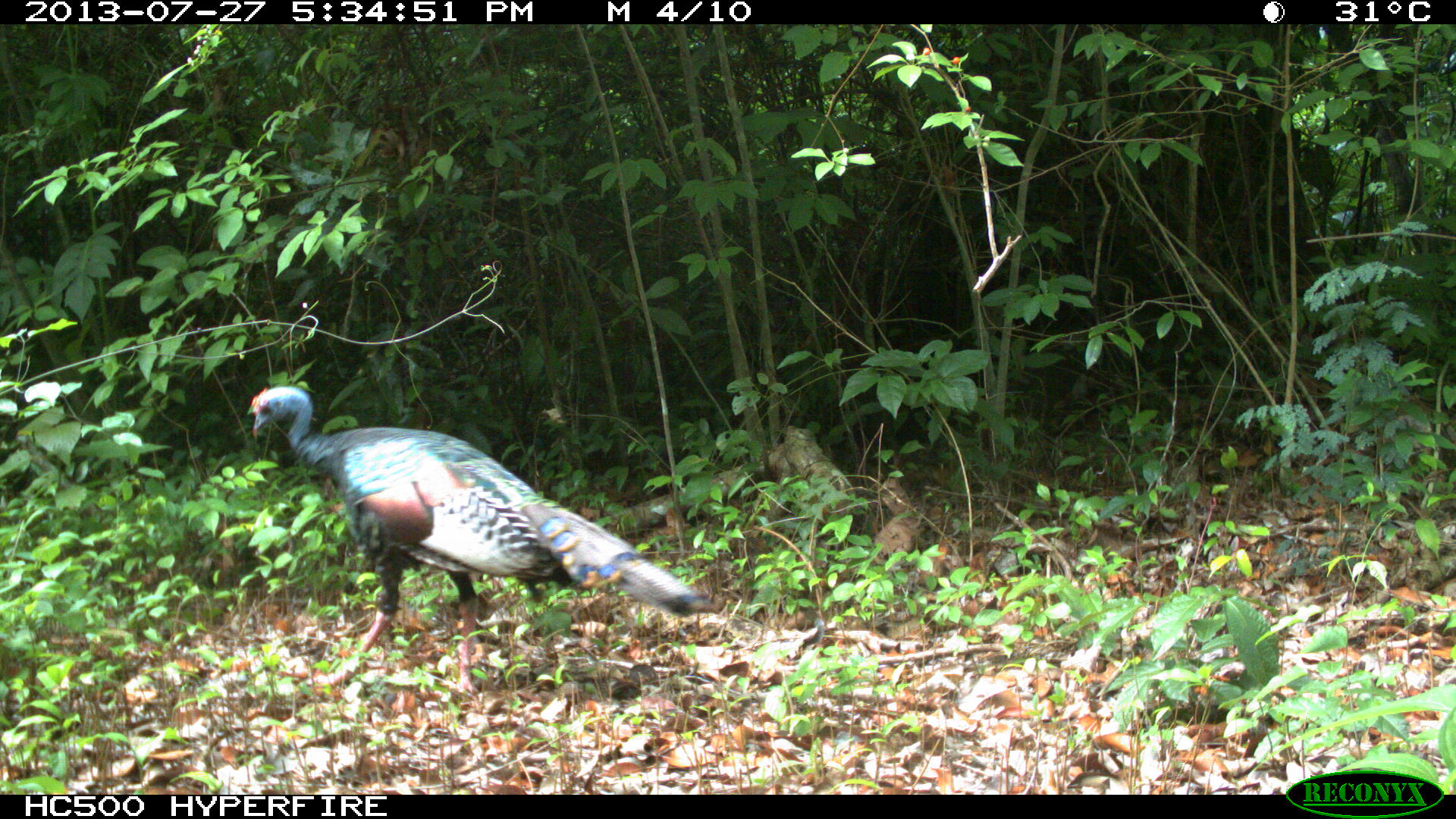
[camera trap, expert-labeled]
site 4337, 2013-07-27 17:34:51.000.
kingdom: Animalia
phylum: Chordata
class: Aves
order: Galliformes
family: Phasianidae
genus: Meleagris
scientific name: Meleagris ocellata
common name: ocellated turkey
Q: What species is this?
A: Meleagris ocellata (ocellated turkey).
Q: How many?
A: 1.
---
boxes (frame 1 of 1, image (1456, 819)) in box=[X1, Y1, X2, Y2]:
meleagris ocellata: box=[243, 381, 720, 694]